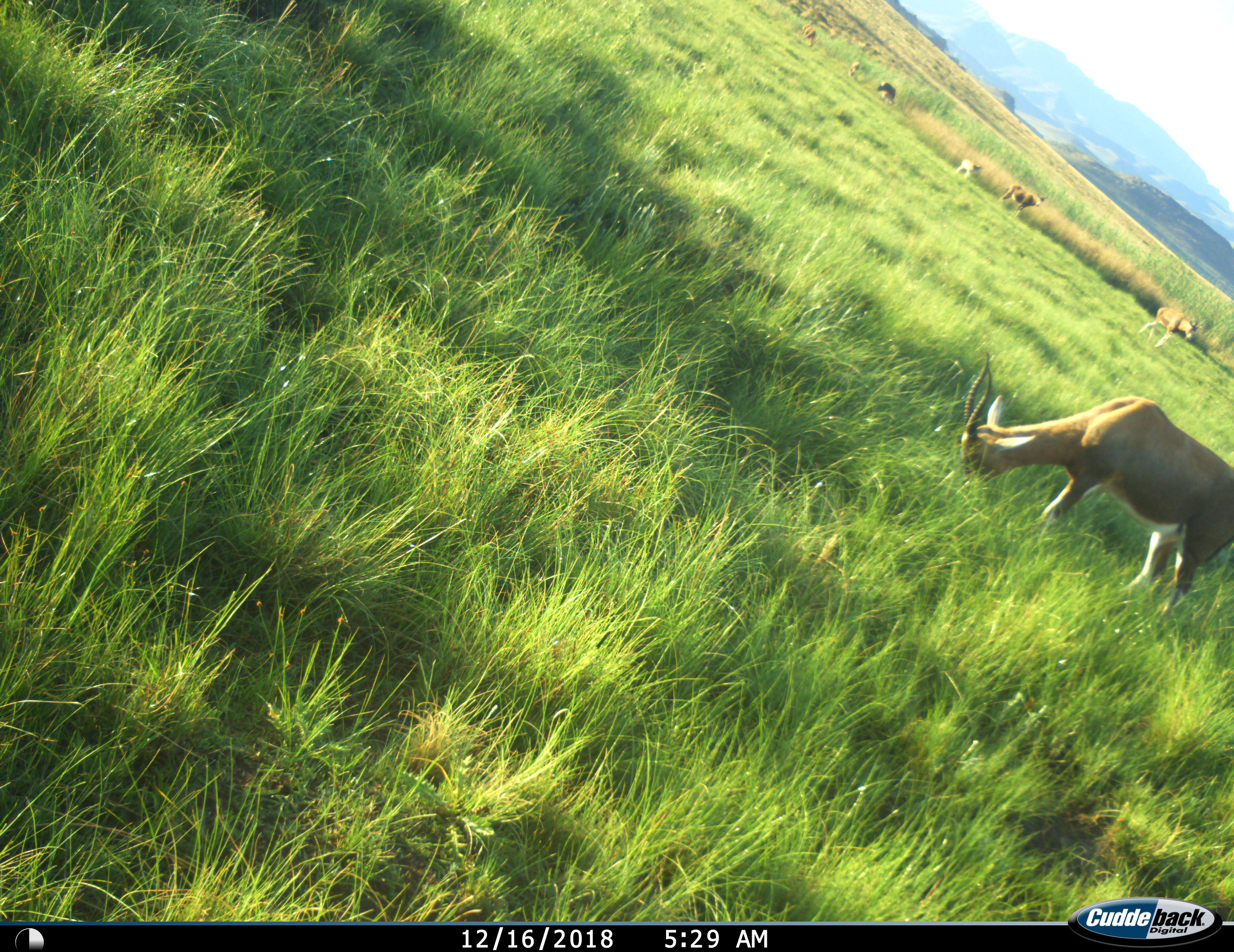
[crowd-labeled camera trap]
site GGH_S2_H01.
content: unidentified animal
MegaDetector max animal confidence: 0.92